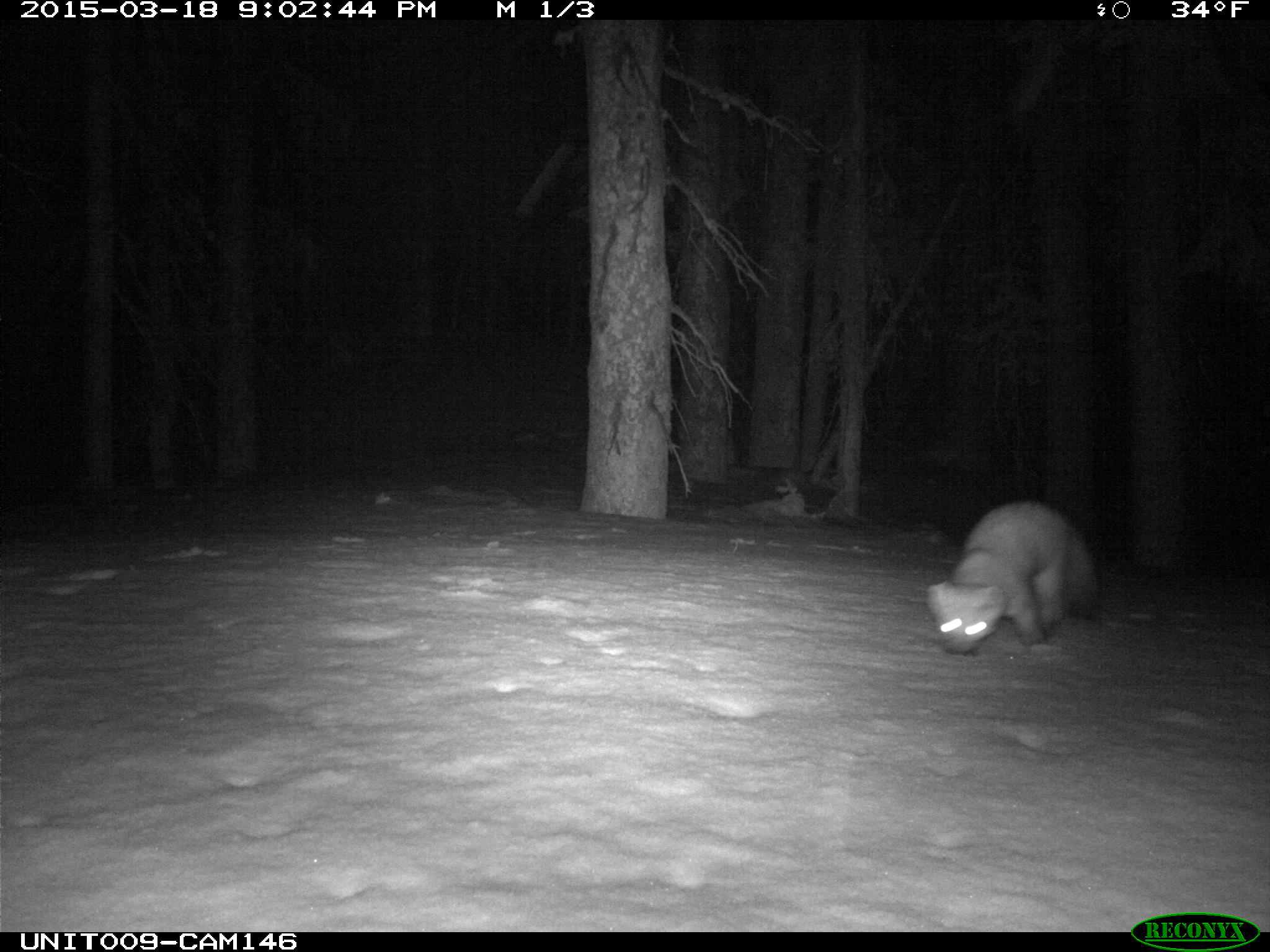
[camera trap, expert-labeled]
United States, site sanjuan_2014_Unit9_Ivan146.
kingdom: Animalia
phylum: Chordata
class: Mammalia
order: Carnivora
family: Mustelidae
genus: Martes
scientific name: Martes americana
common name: american marten